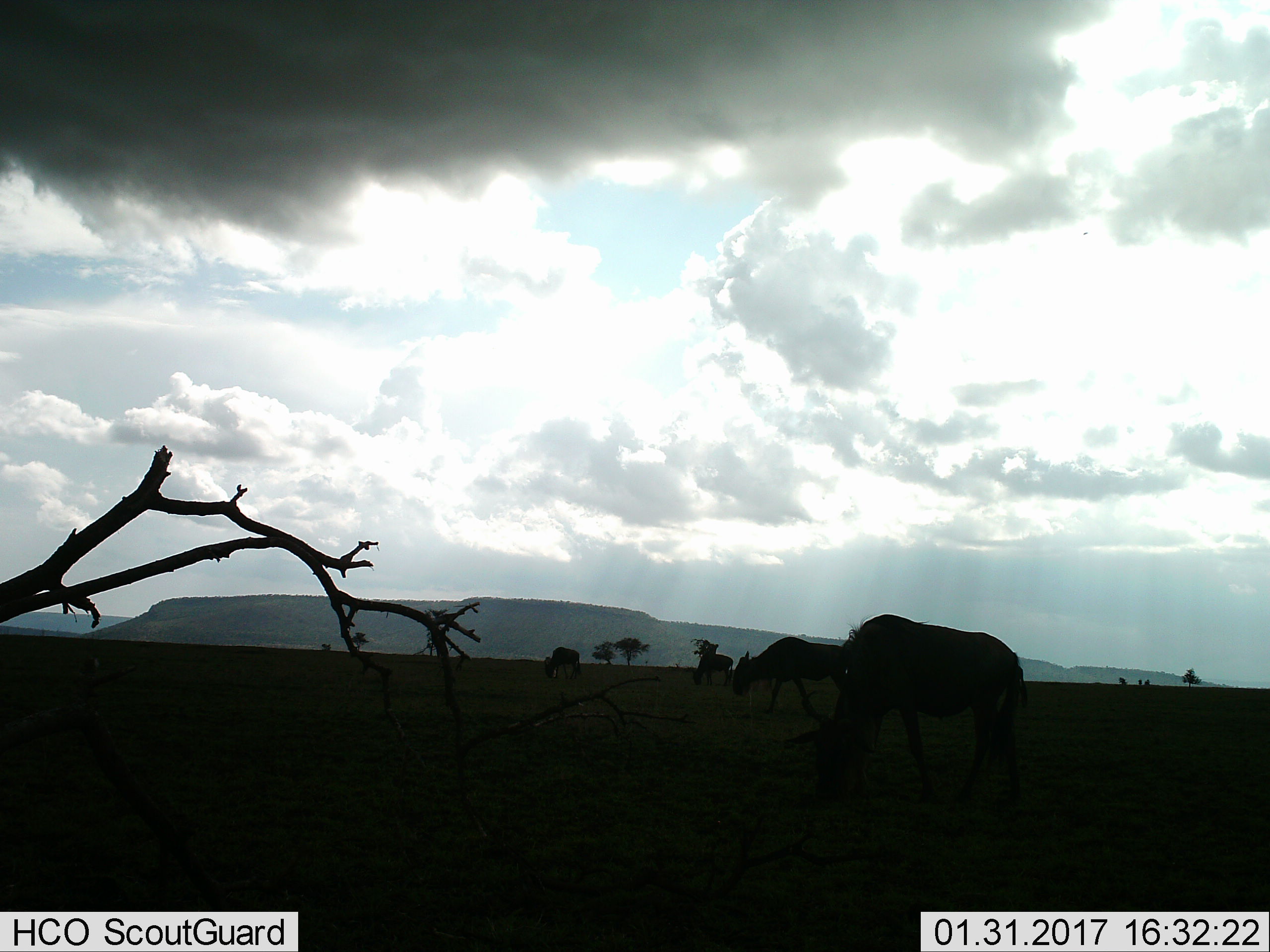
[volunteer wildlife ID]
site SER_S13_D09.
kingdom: Animalia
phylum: Chordata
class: Mammalia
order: Artiodactyla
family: Bovidae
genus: Connochaetes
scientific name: Connochaetes taurinus taurinus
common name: blue wildebeest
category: wildebeestblue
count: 4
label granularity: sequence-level